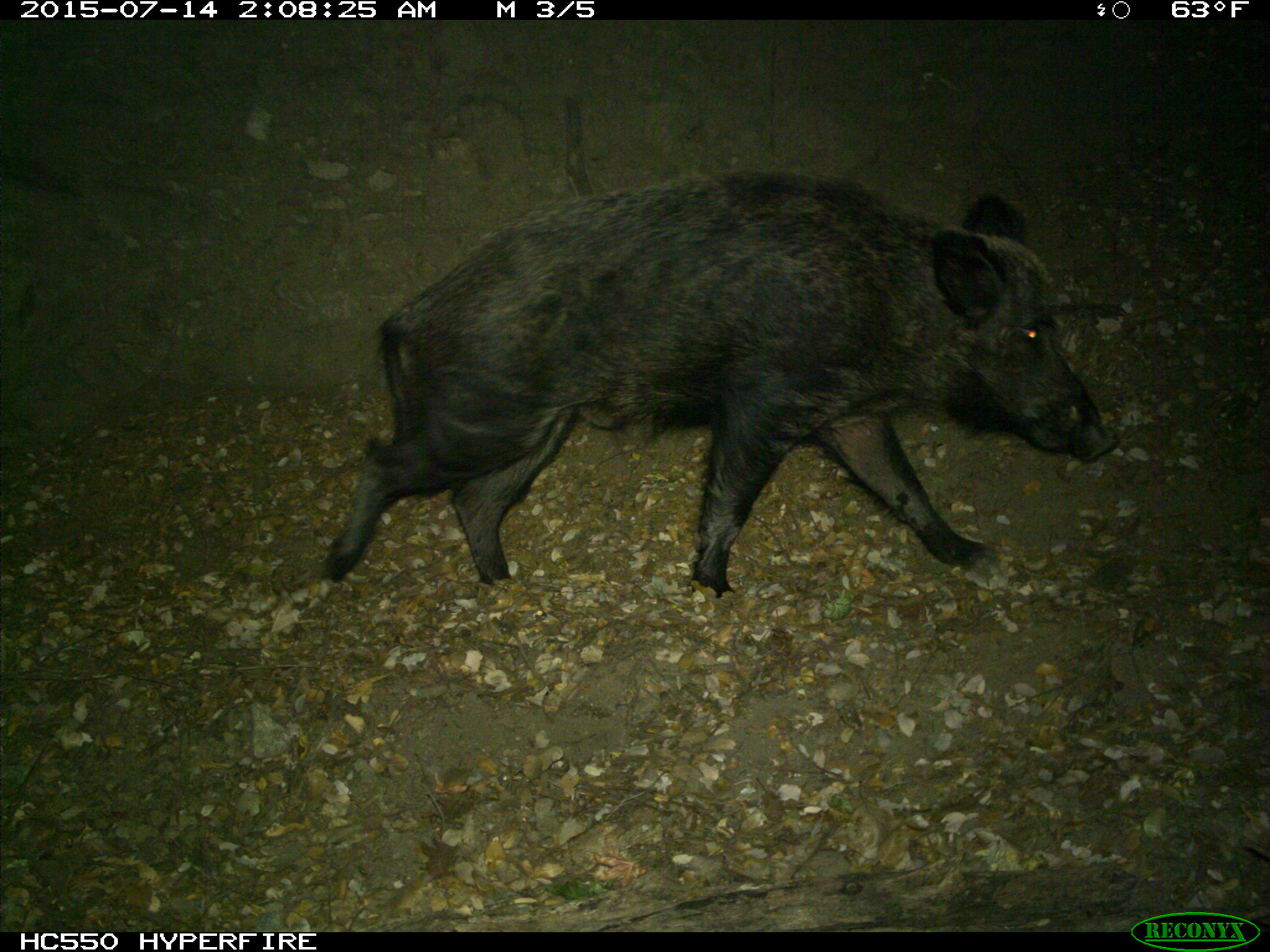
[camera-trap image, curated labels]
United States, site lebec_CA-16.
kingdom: Animalia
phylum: Chordata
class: Mammalia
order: Artiodactyla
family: Suidae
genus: Sus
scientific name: Sus scrofa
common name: wild boar